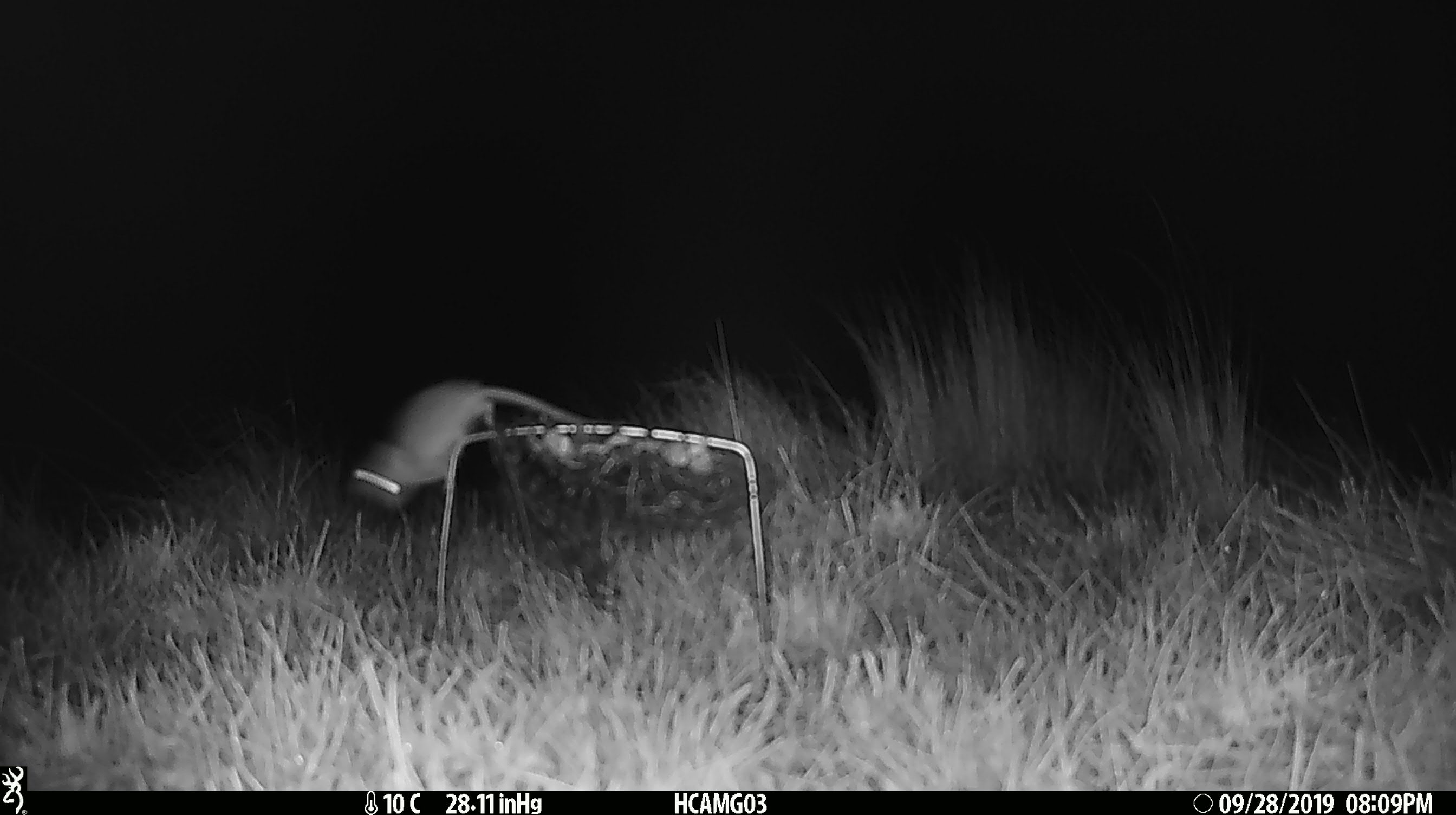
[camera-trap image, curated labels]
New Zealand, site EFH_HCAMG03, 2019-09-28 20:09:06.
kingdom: Animalia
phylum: Chordata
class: Mammalia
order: Rodentia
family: Muridae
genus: Mus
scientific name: Mus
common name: mouse